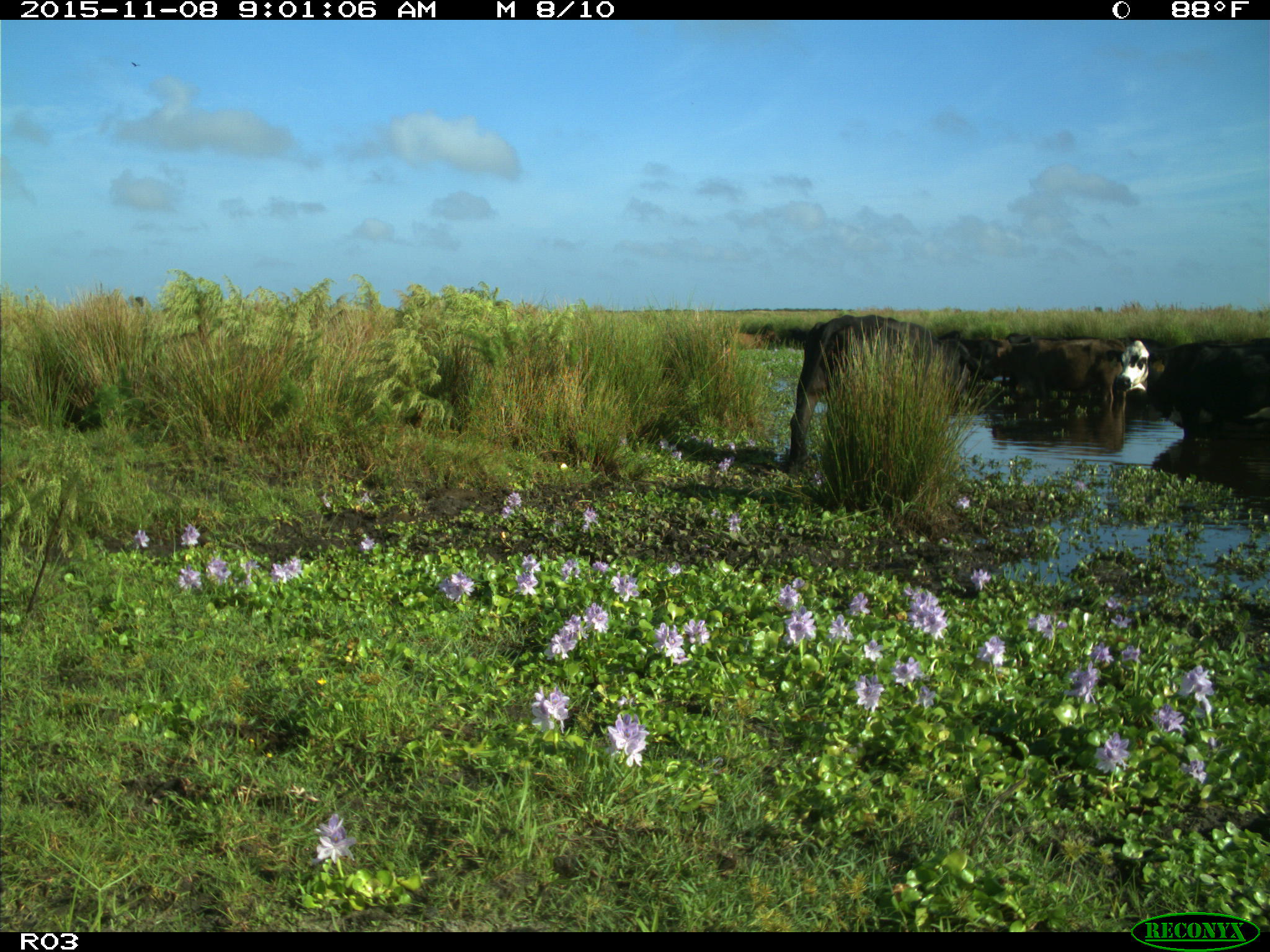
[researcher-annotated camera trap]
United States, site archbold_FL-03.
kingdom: Animalia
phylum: Chordata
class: Mammalia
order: Artiodactyla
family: Bovidae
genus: Bos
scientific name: Bos taurus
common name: domestic cow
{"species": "Bos taurus (domestic cow)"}